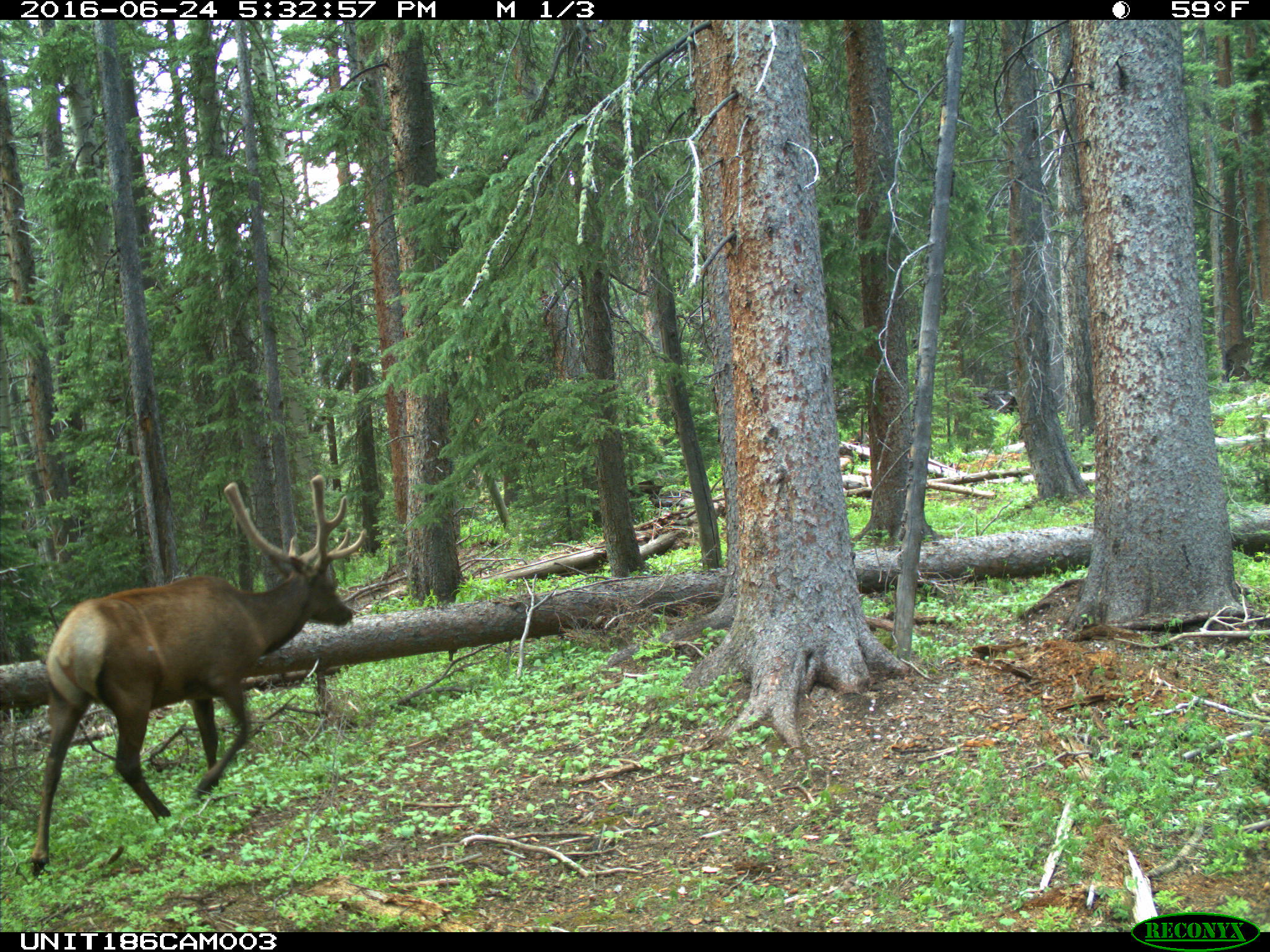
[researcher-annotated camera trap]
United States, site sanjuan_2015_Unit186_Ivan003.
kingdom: Animalia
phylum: Chordata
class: Mammalia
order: Artiodactyla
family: Cervidae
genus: Cervus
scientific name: Cervus elaphus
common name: red deer